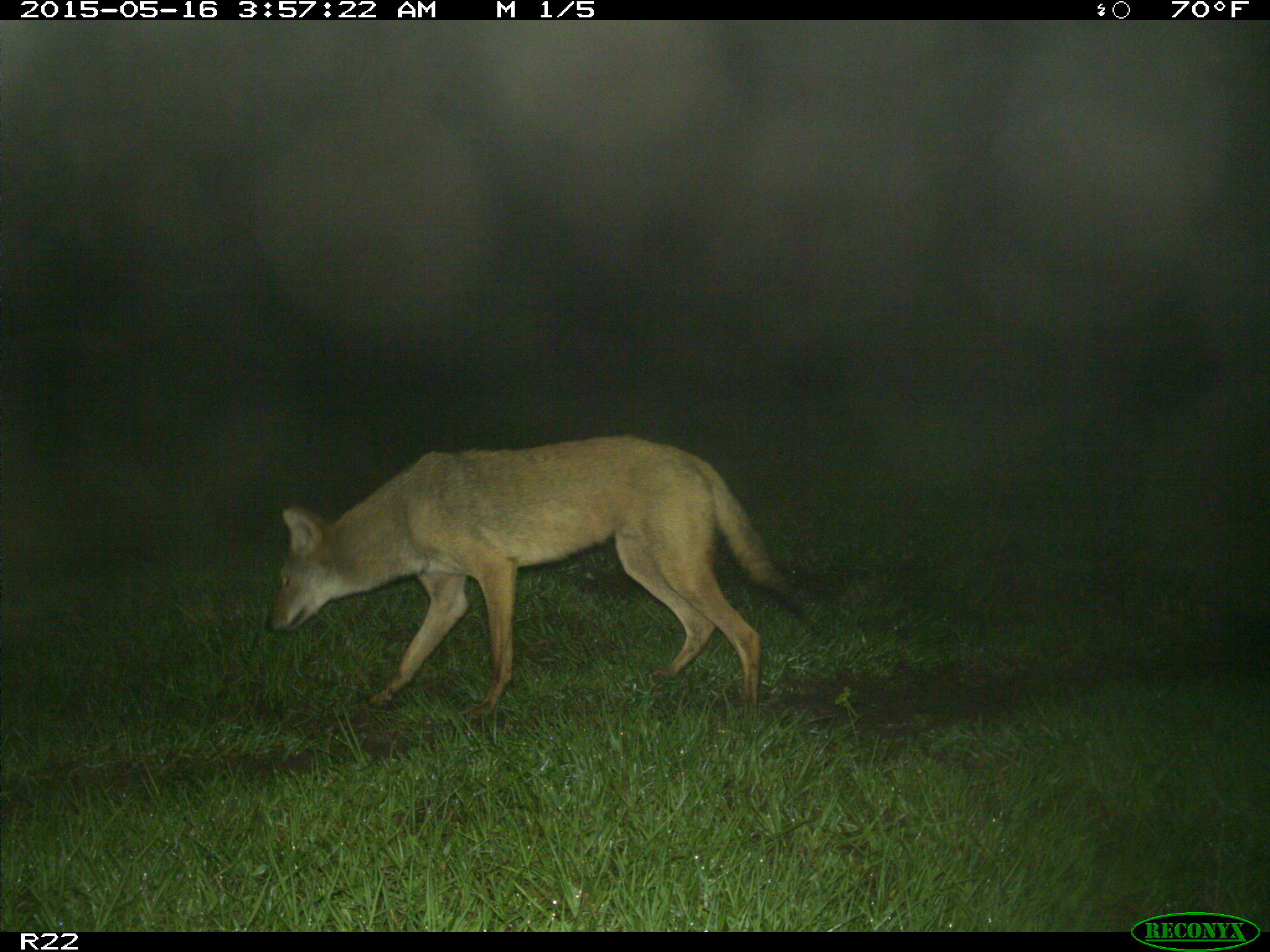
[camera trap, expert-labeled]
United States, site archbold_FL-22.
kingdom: Animalia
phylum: Chordata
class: Mammalia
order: Carnivora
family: Canidae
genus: Canis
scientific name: Canis latrans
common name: coyote